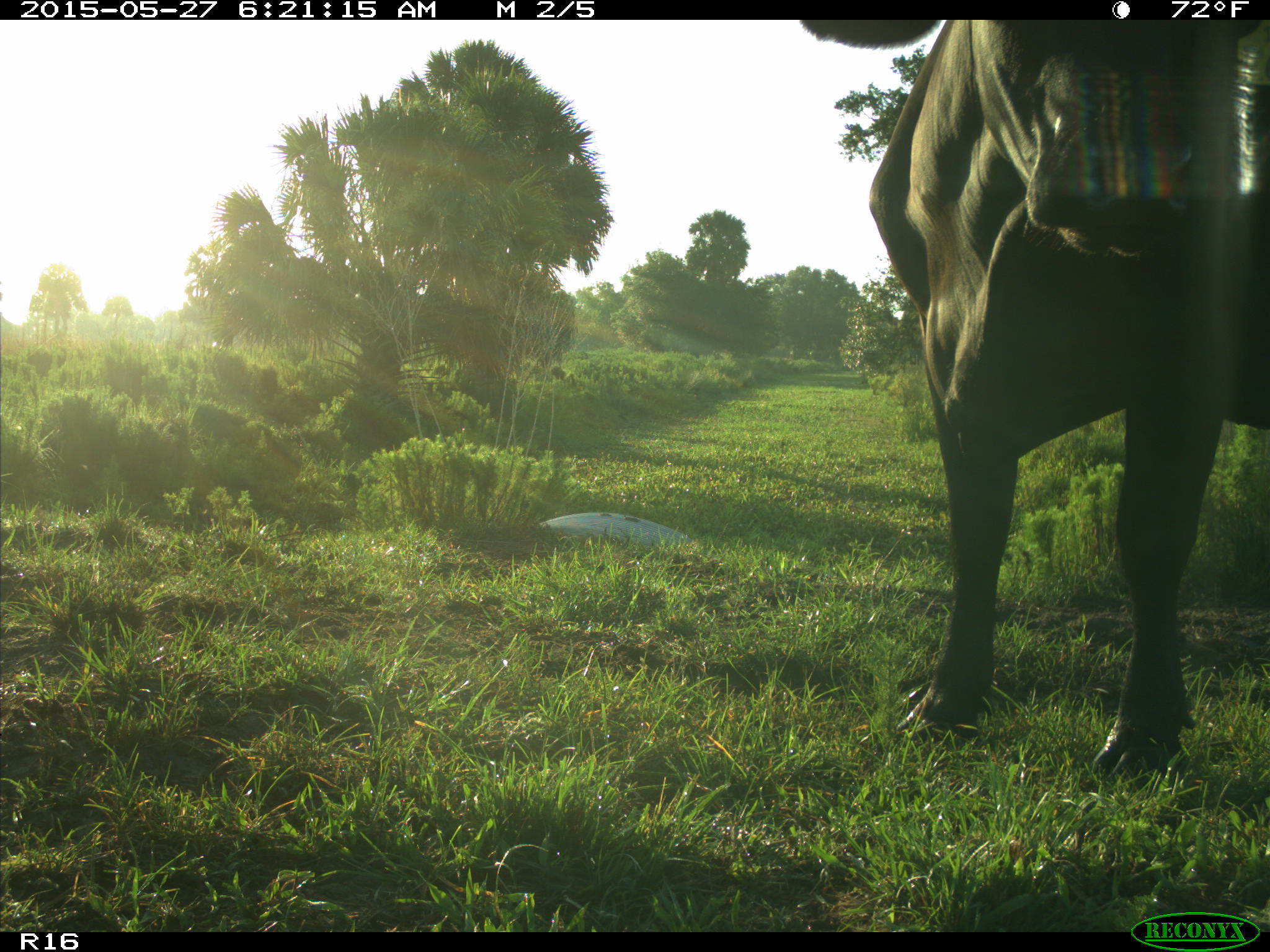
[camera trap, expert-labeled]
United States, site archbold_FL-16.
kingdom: Animalia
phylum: Chordata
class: Mammalia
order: Artiodactyla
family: Bovidae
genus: Bos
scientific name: Bos taurus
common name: domestic cow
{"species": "Bos taurus (domestic cow)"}